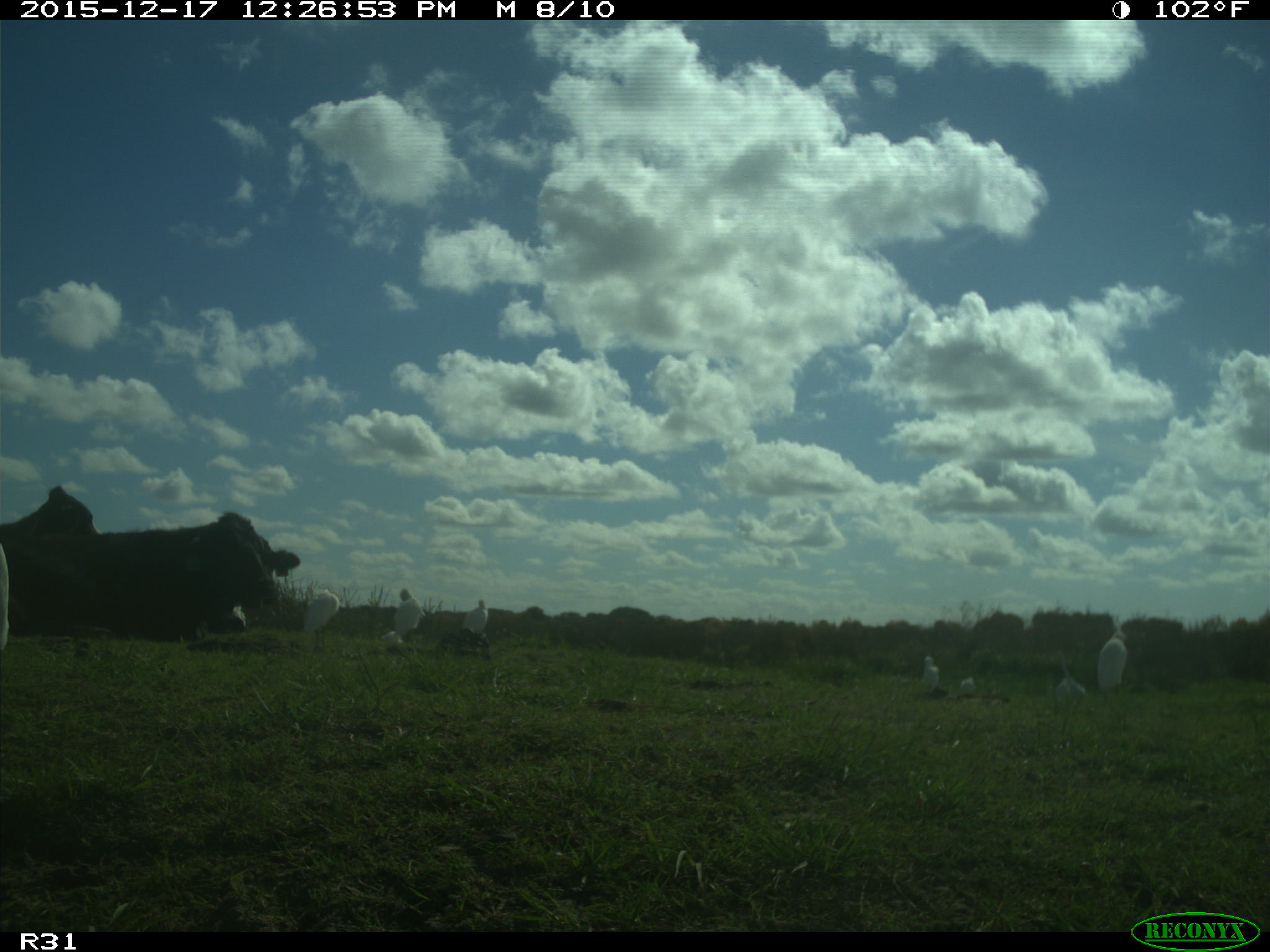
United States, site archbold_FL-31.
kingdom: Animalia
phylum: Chordata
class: Mammalia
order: Artiodactyla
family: Bovidae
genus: Bos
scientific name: Bos taurus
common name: domestic cow